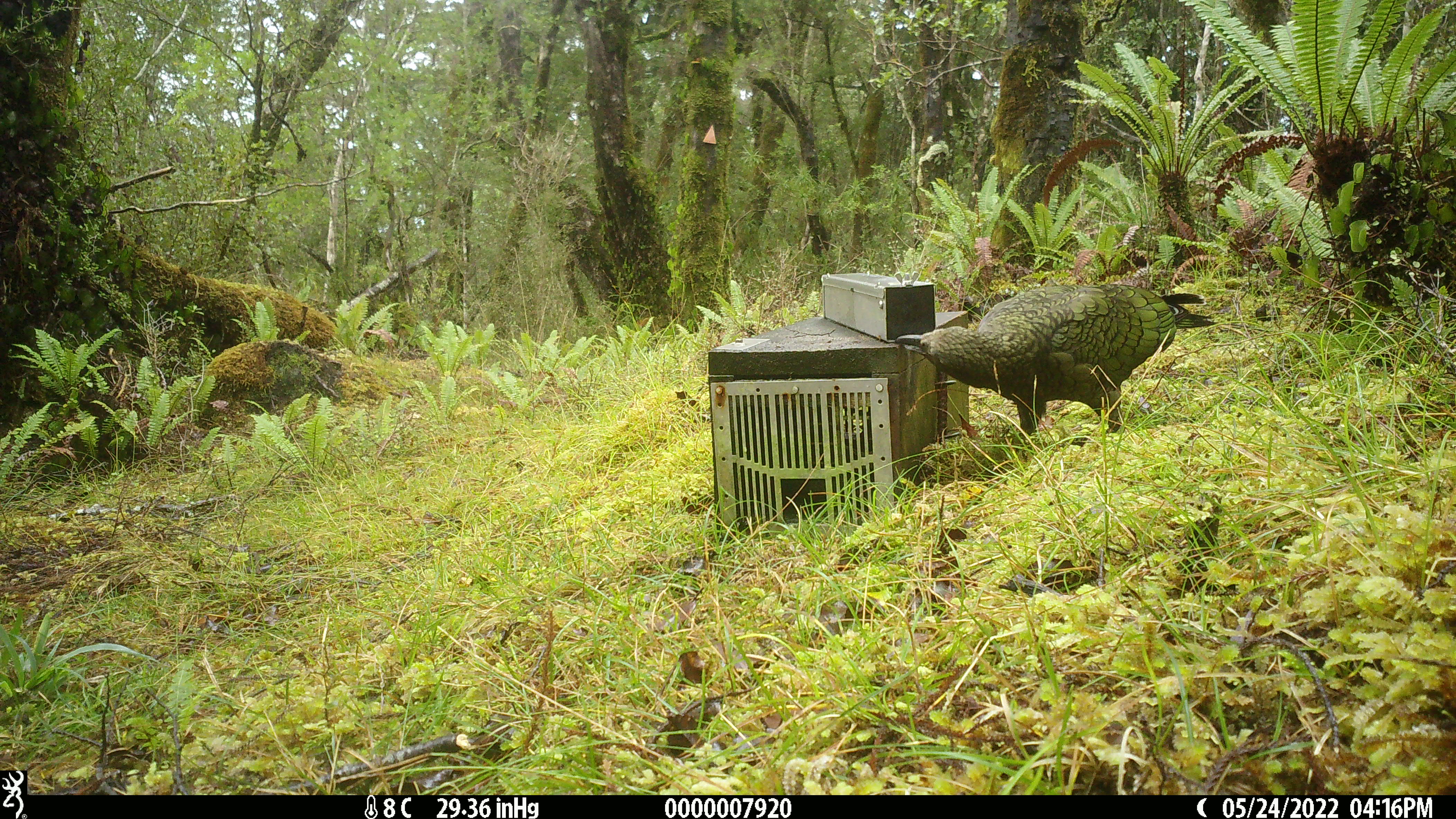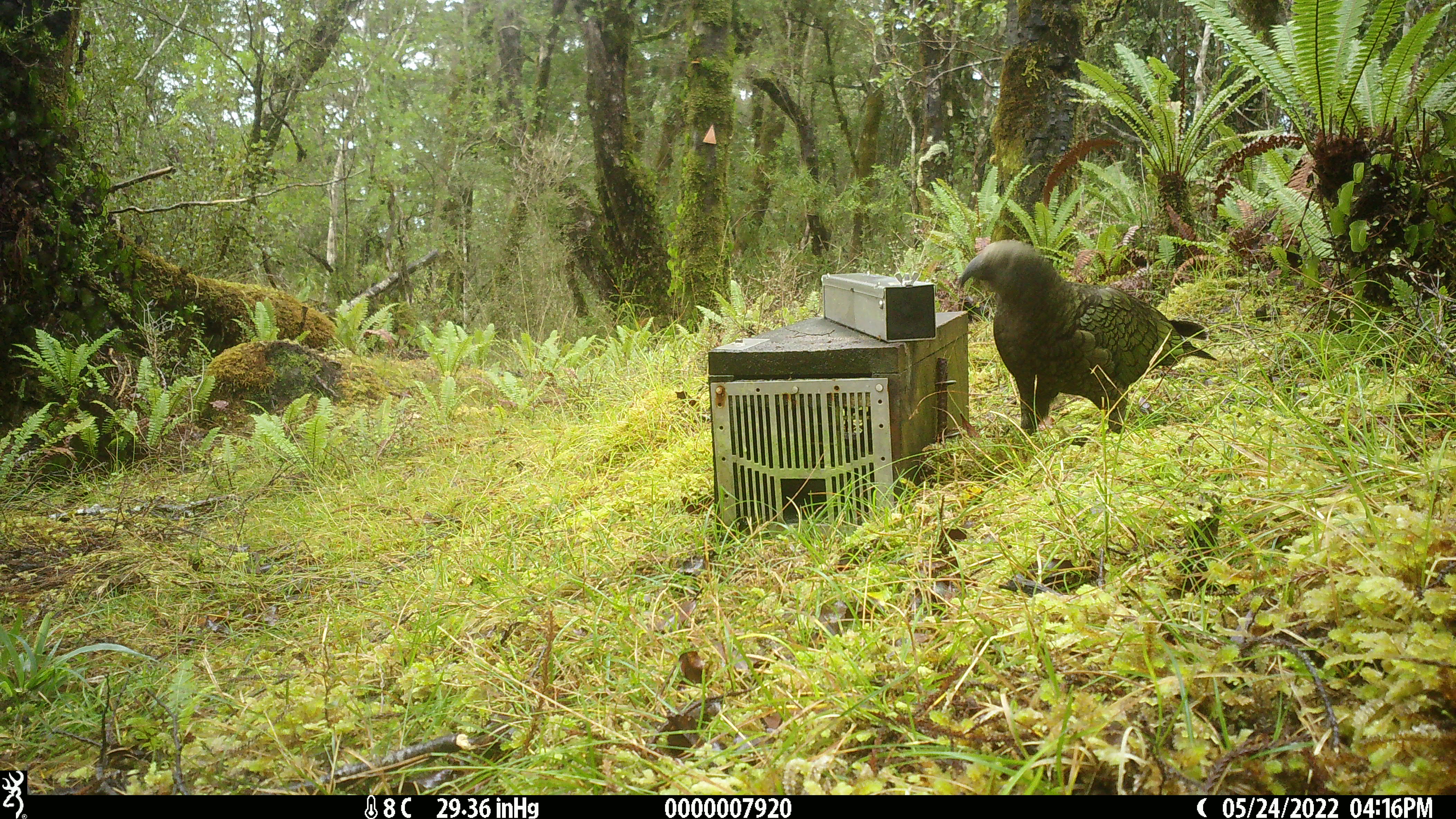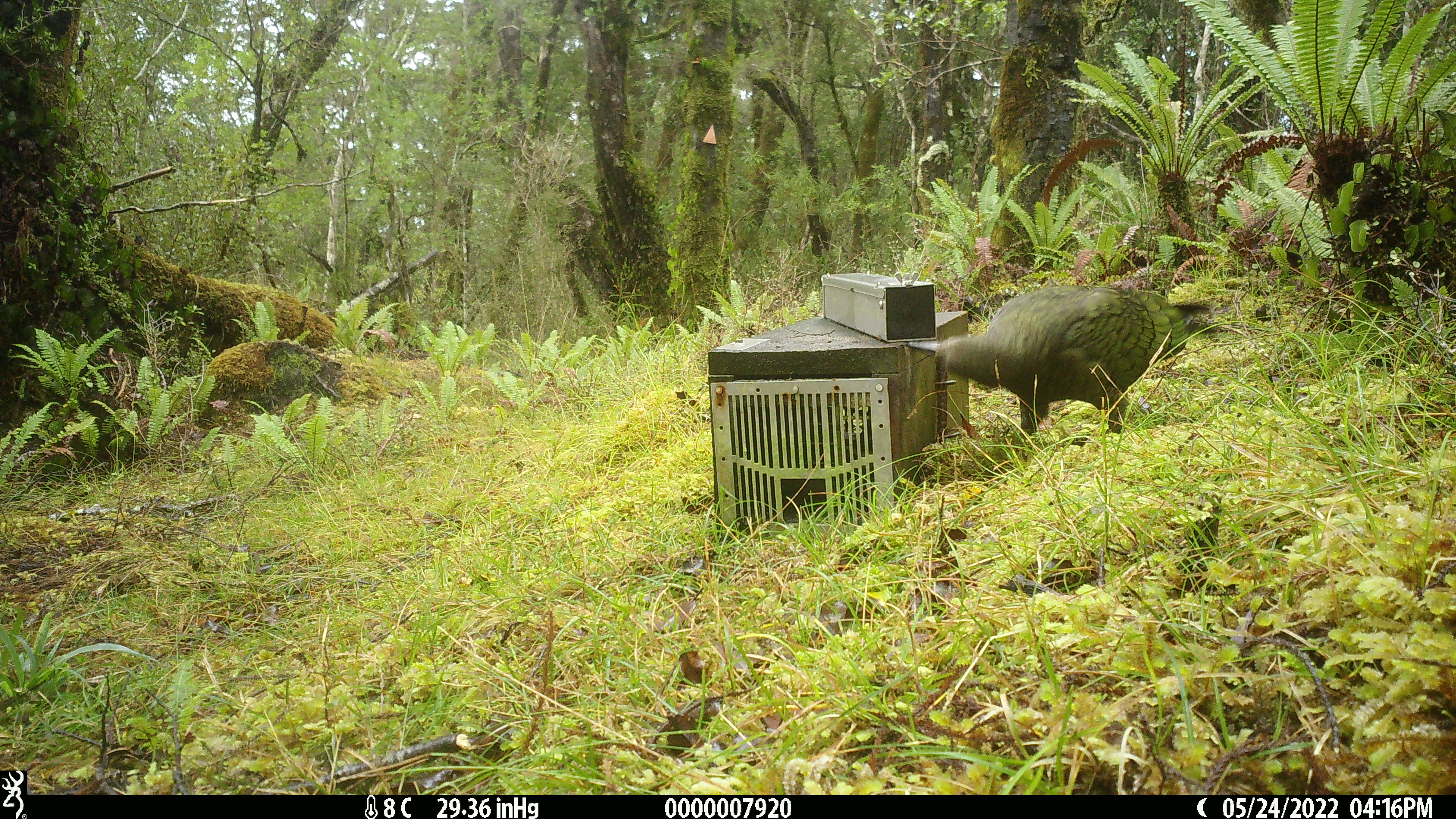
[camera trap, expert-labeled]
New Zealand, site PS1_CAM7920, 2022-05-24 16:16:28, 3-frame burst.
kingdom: Animalia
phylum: Chordata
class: Aves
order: Psittaciformes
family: Strigopidae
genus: Nestor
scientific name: Nestor notabilis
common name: kea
Kea (Nestor notabilis).